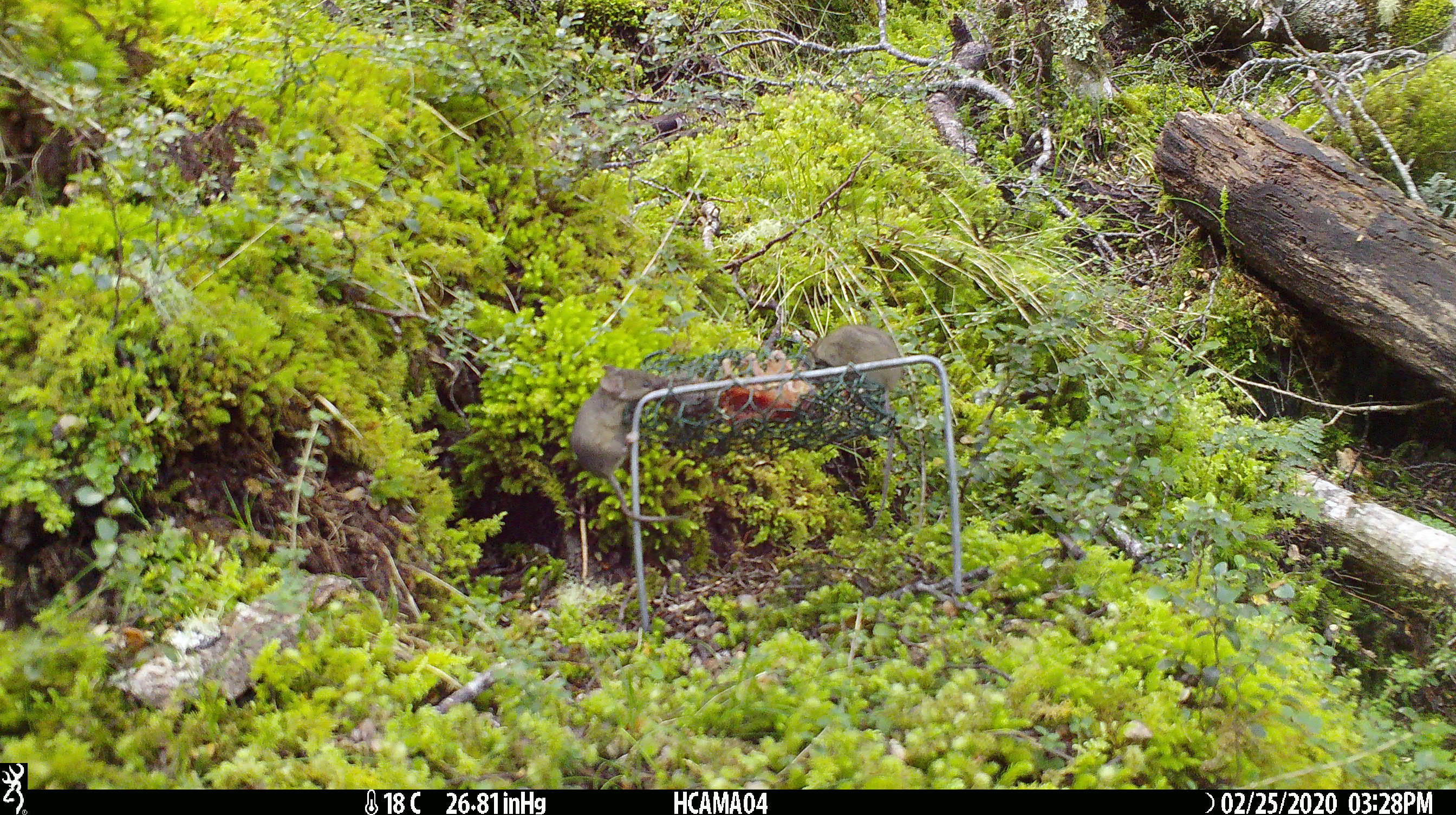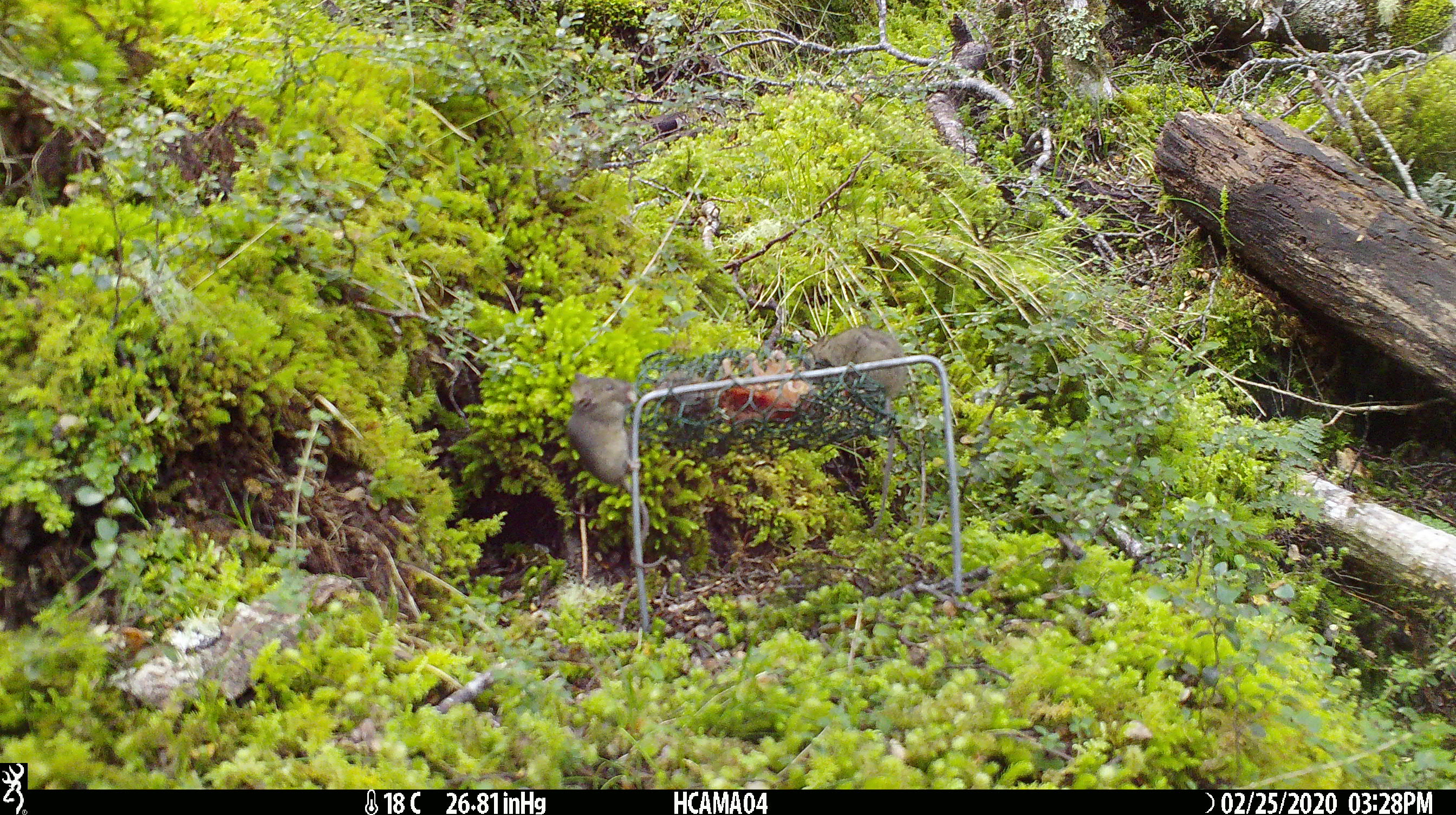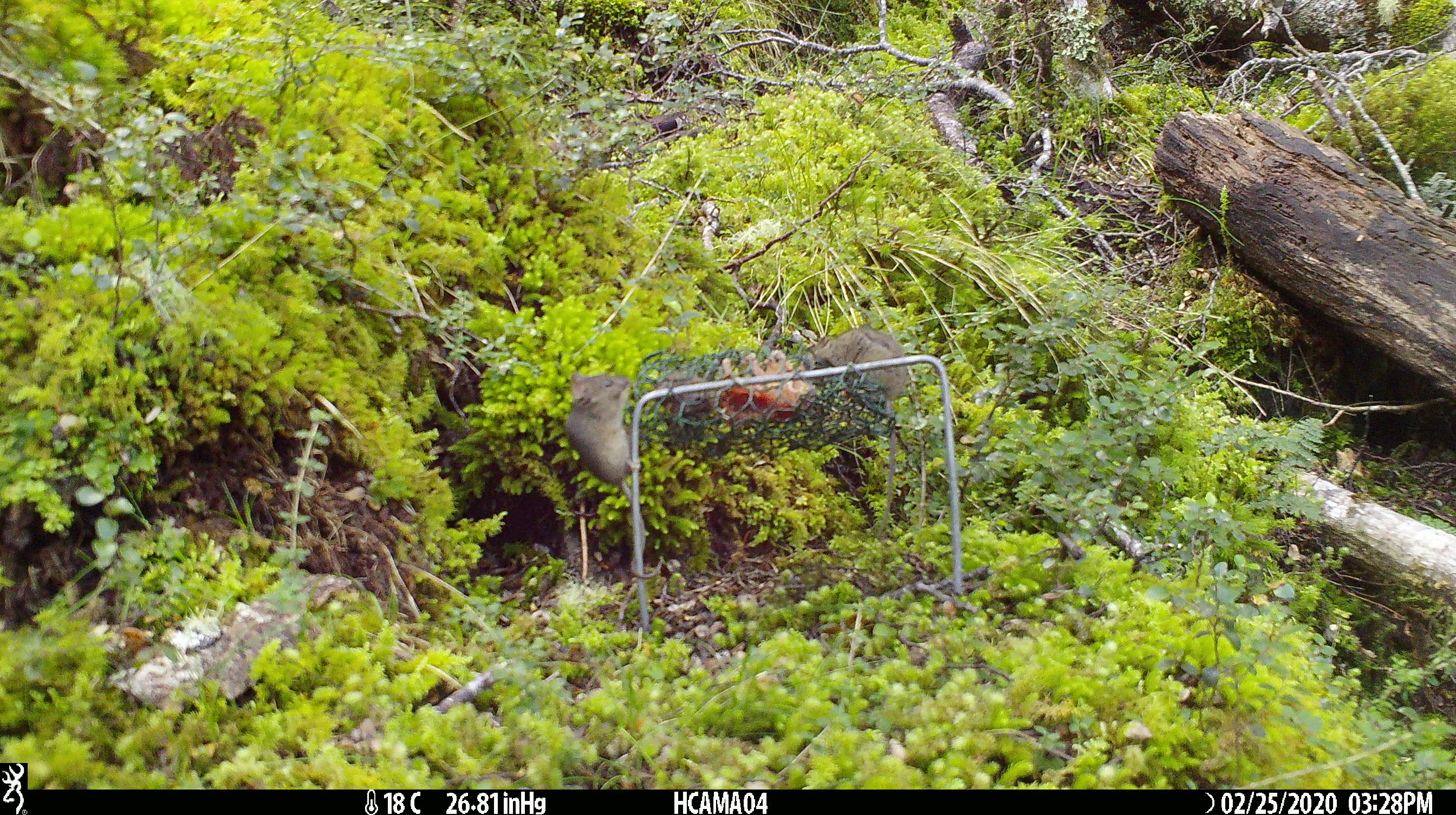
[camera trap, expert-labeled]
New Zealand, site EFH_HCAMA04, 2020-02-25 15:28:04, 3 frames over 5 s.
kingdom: Animalia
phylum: Chordata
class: Mammalia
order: Rodentia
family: Muridae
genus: Mus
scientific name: Mus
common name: mouse